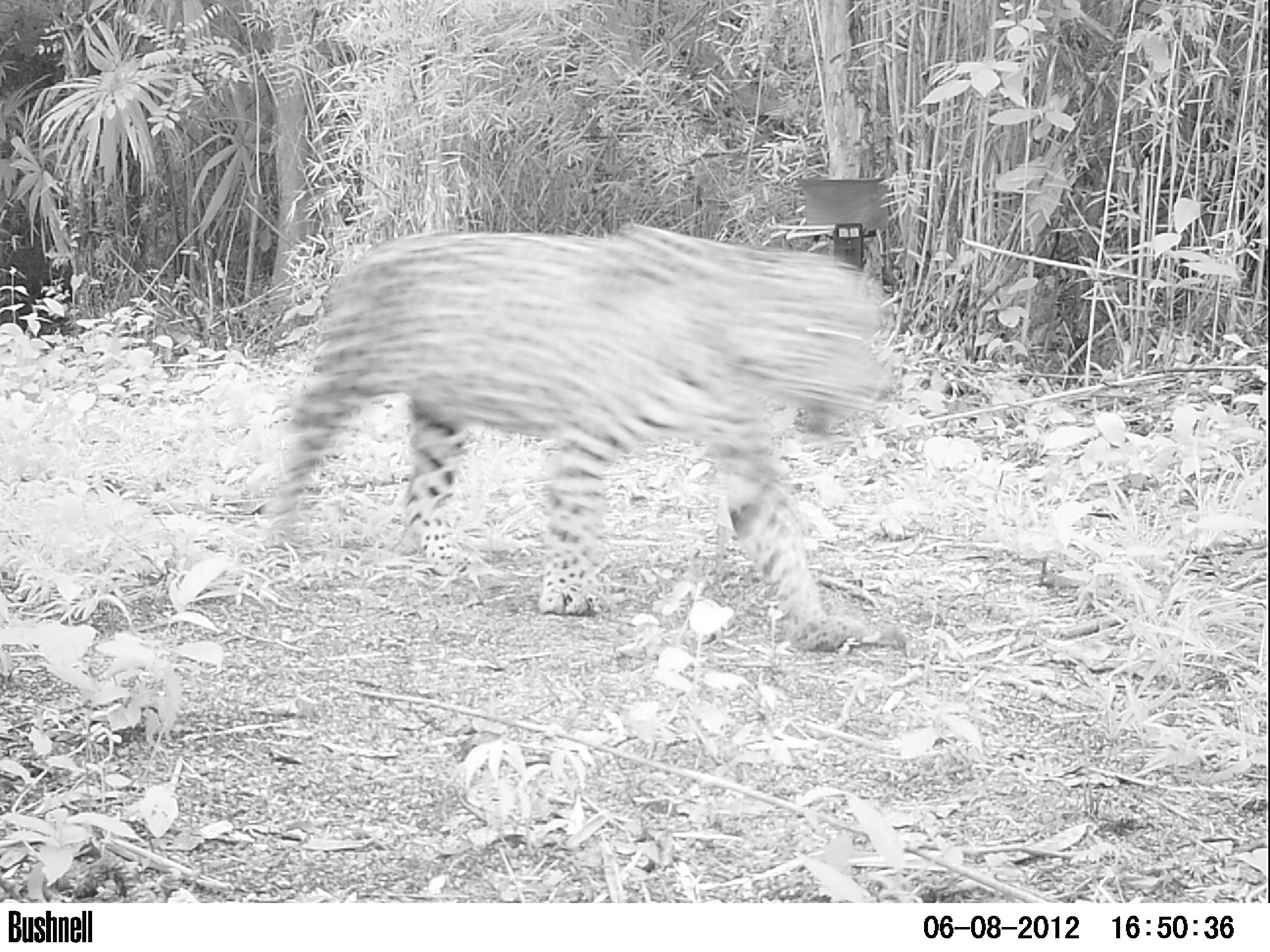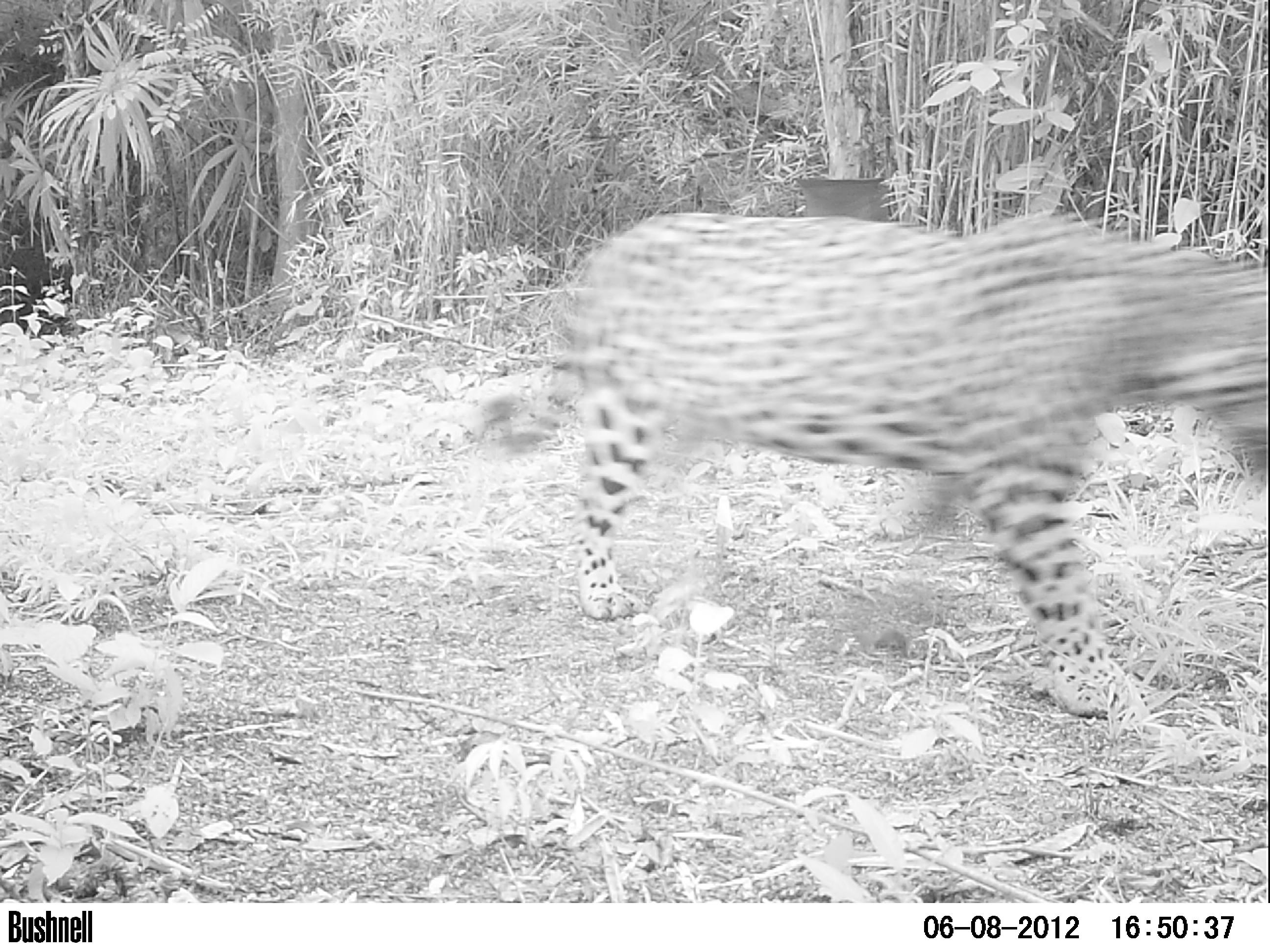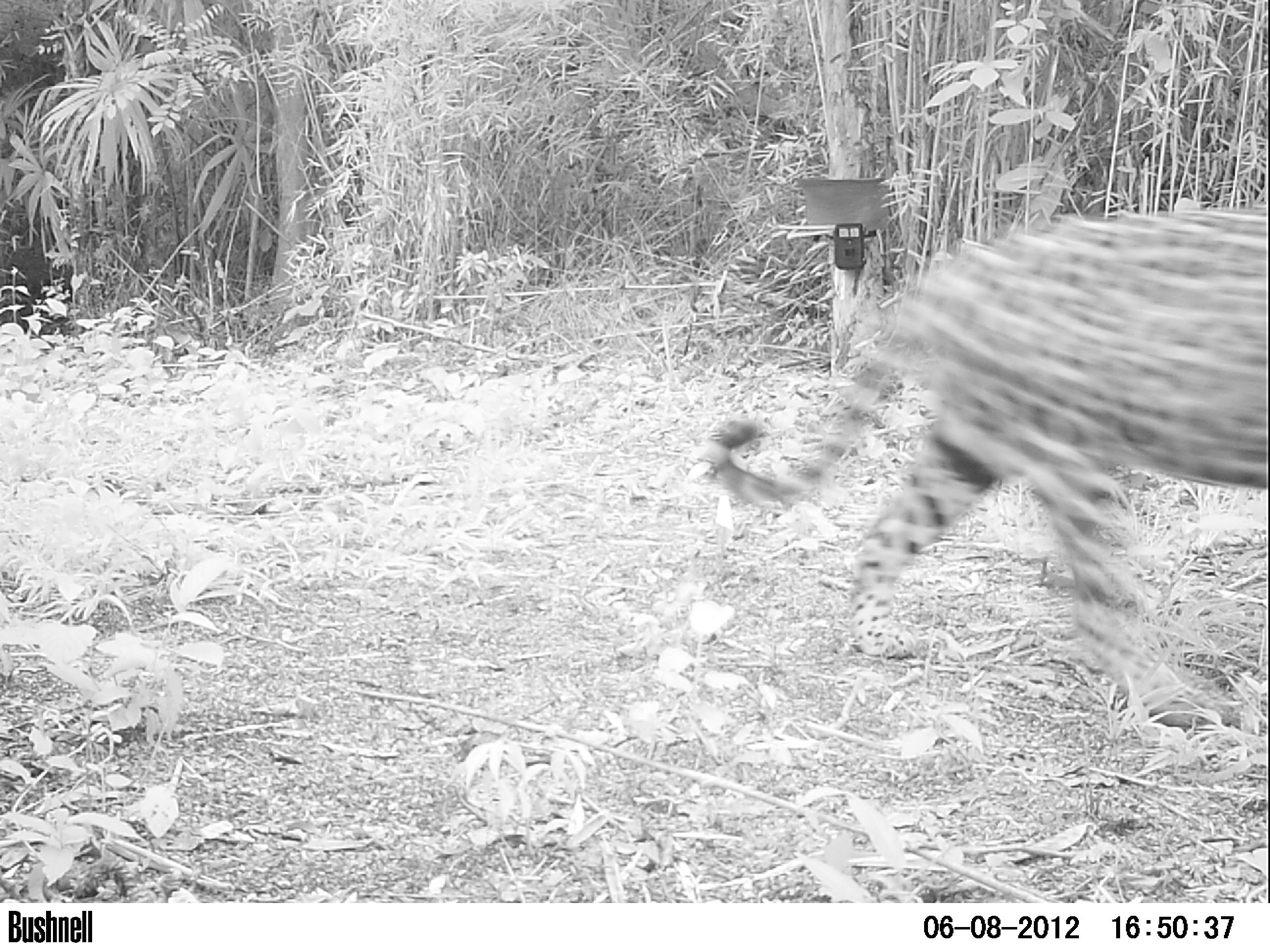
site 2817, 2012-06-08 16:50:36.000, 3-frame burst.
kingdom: Animalia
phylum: Chordata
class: Mammalia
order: Carnivora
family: Felidae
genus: Panthera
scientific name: Panthera onca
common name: jaguar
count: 1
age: adult